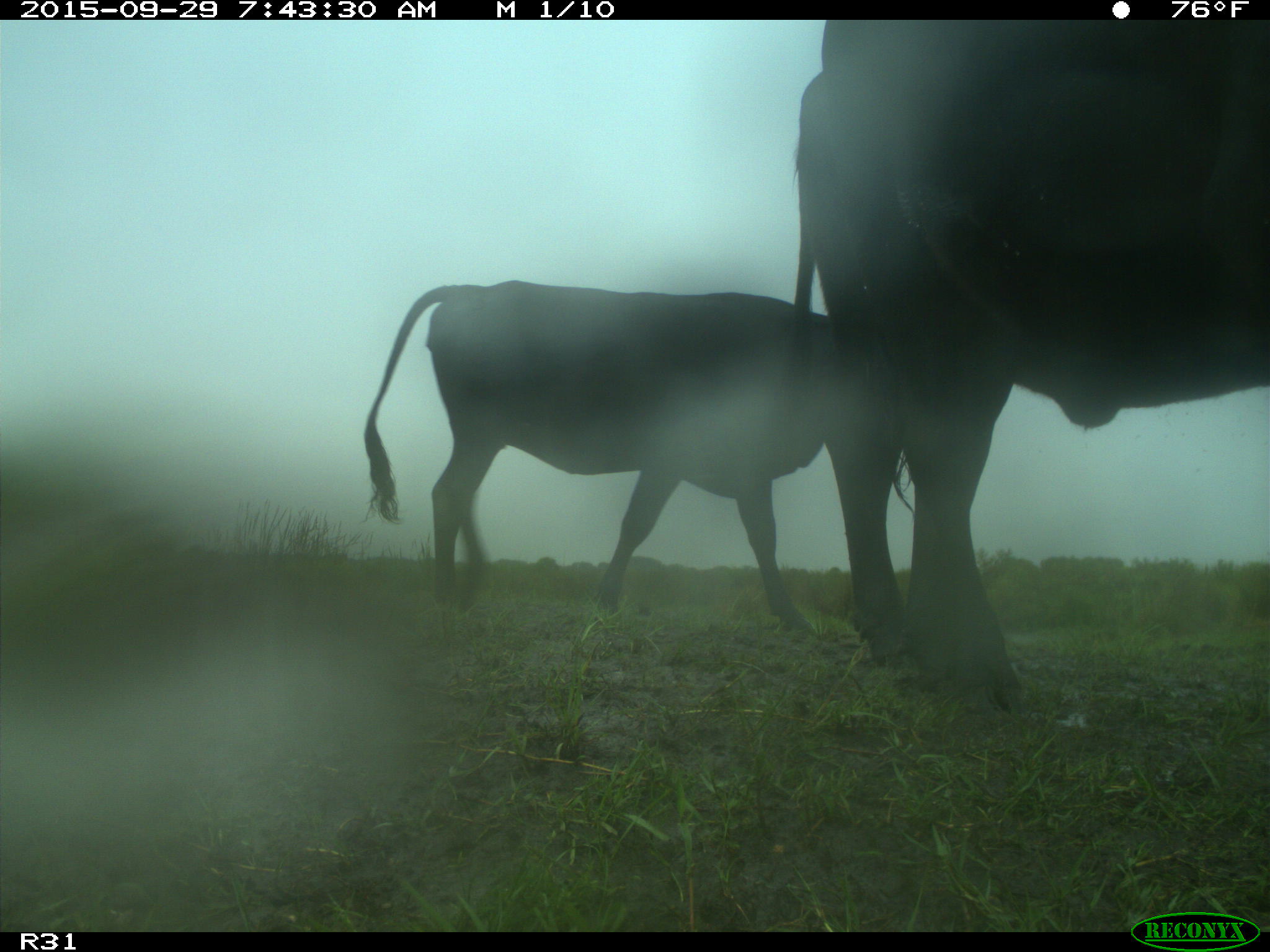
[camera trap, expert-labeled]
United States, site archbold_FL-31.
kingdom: Animalia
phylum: Chordata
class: Mammalia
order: Artiodactyla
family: Bovidae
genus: Bos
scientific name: Bos taurus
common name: domestic cow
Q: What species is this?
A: Bos taurus (domestic cow).